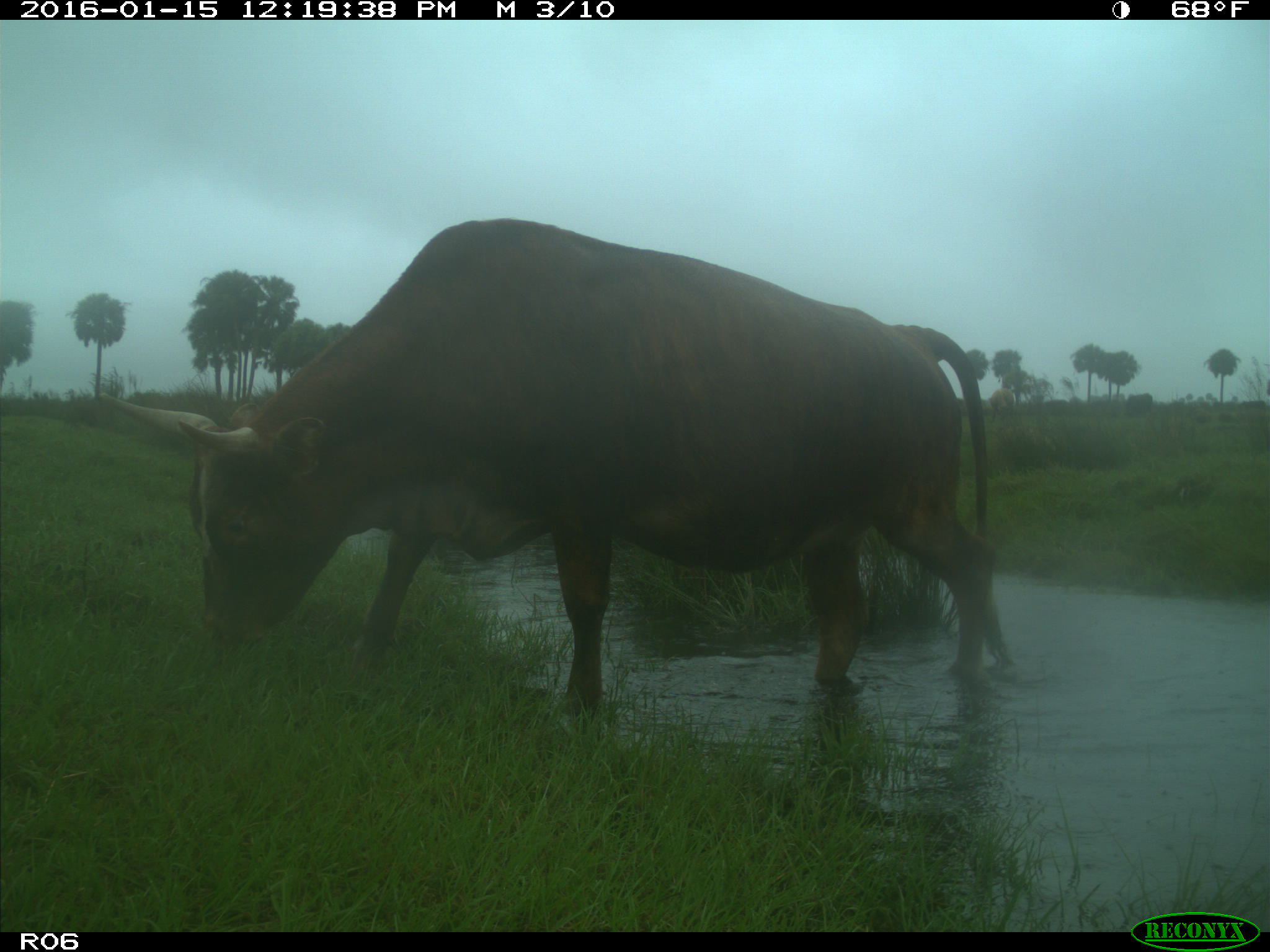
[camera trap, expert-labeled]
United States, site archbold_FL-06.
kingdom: Animalia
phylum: Chordata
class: Mammalia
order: Artiodactyla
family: Bovidae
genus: Bos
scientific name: Bos taurus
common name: domestic cow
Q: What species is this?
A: Bos taurus (domestic cow).